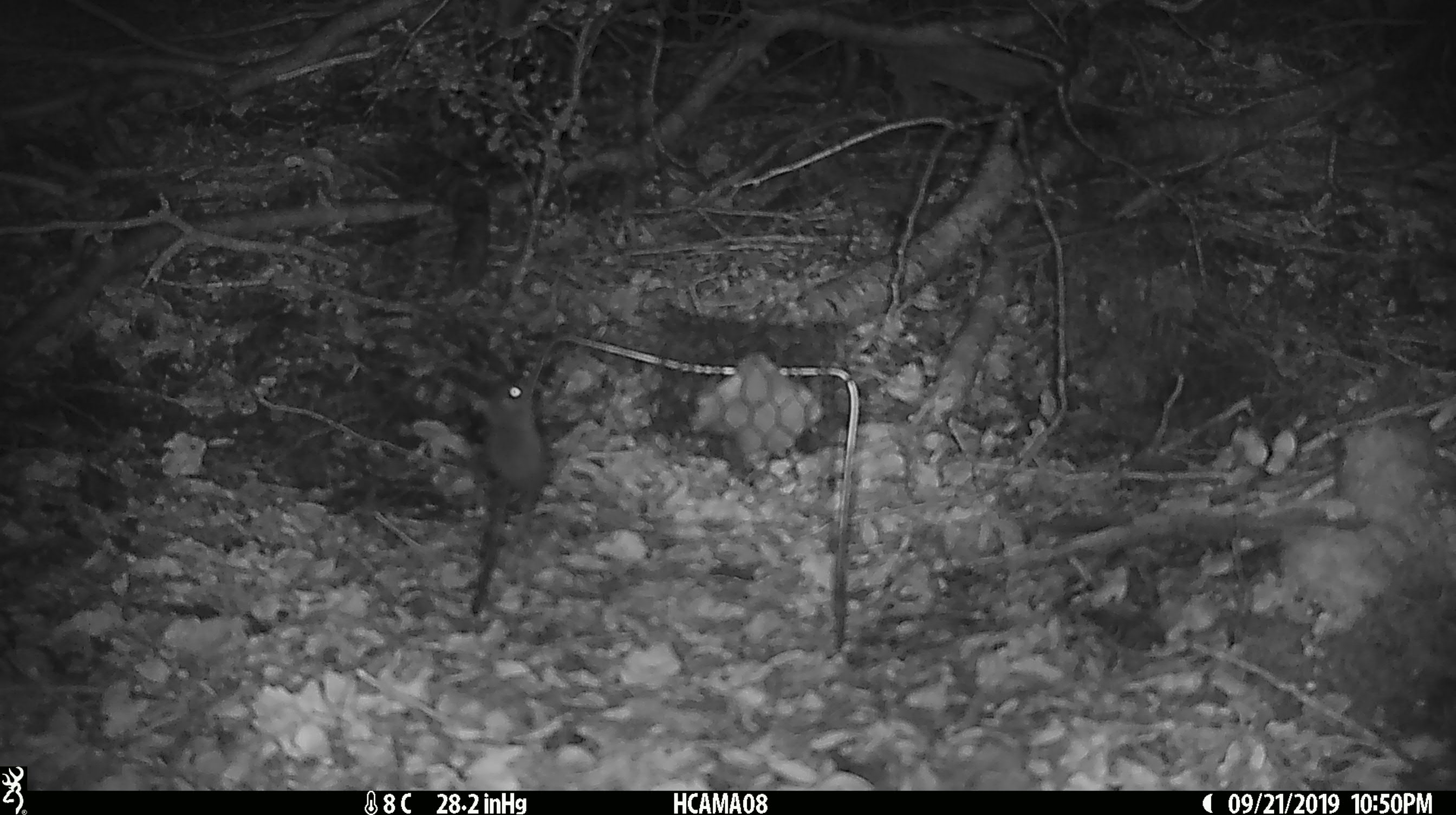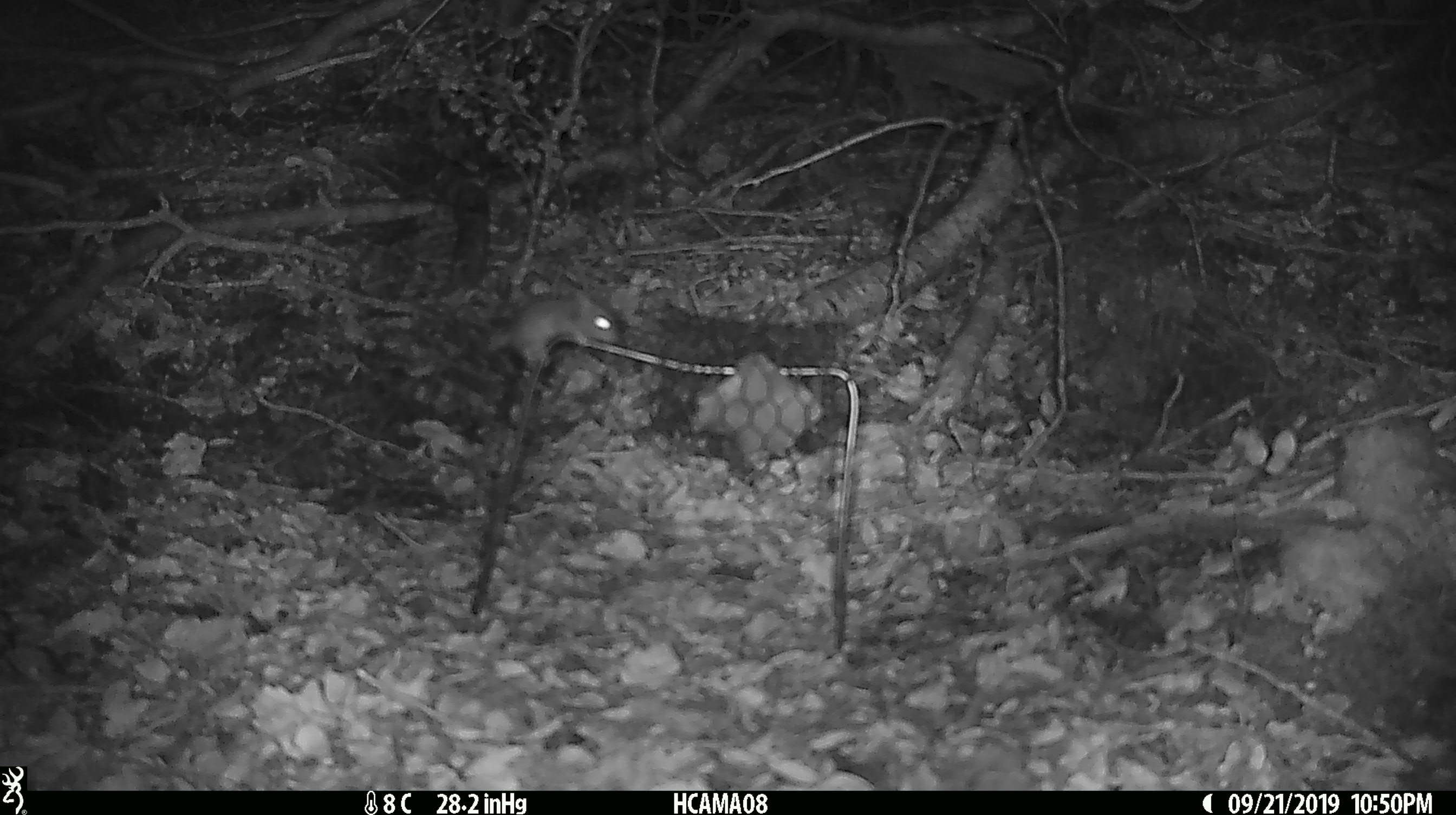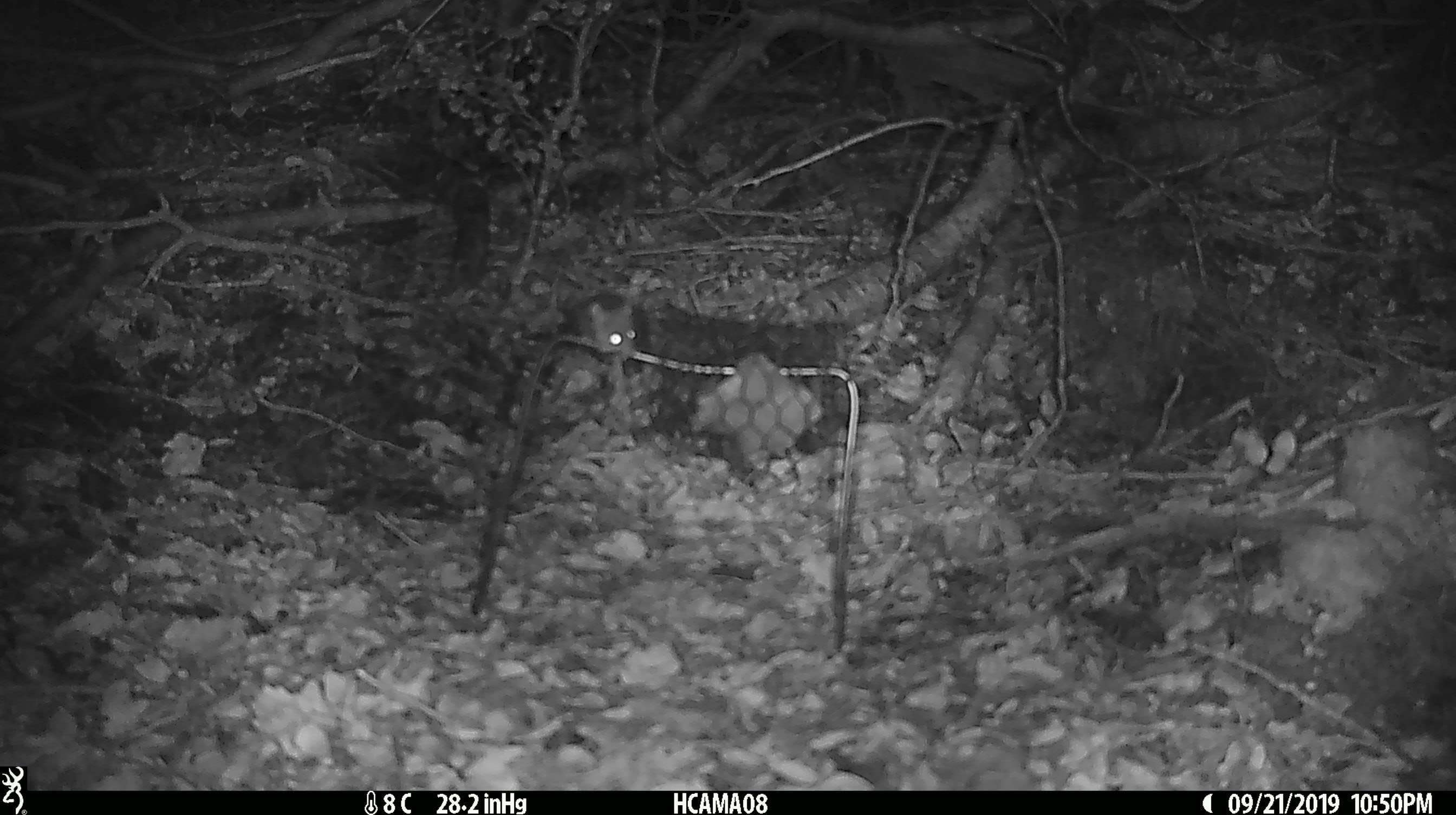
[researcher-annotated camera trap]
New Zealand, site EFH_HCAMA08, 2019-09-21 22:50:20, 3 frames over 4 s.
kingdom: Animalia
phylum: Chordata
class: Mammalia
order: Rodentia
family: Muridae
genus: Mus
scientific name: Mus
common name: mouse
Mouse (Mus).